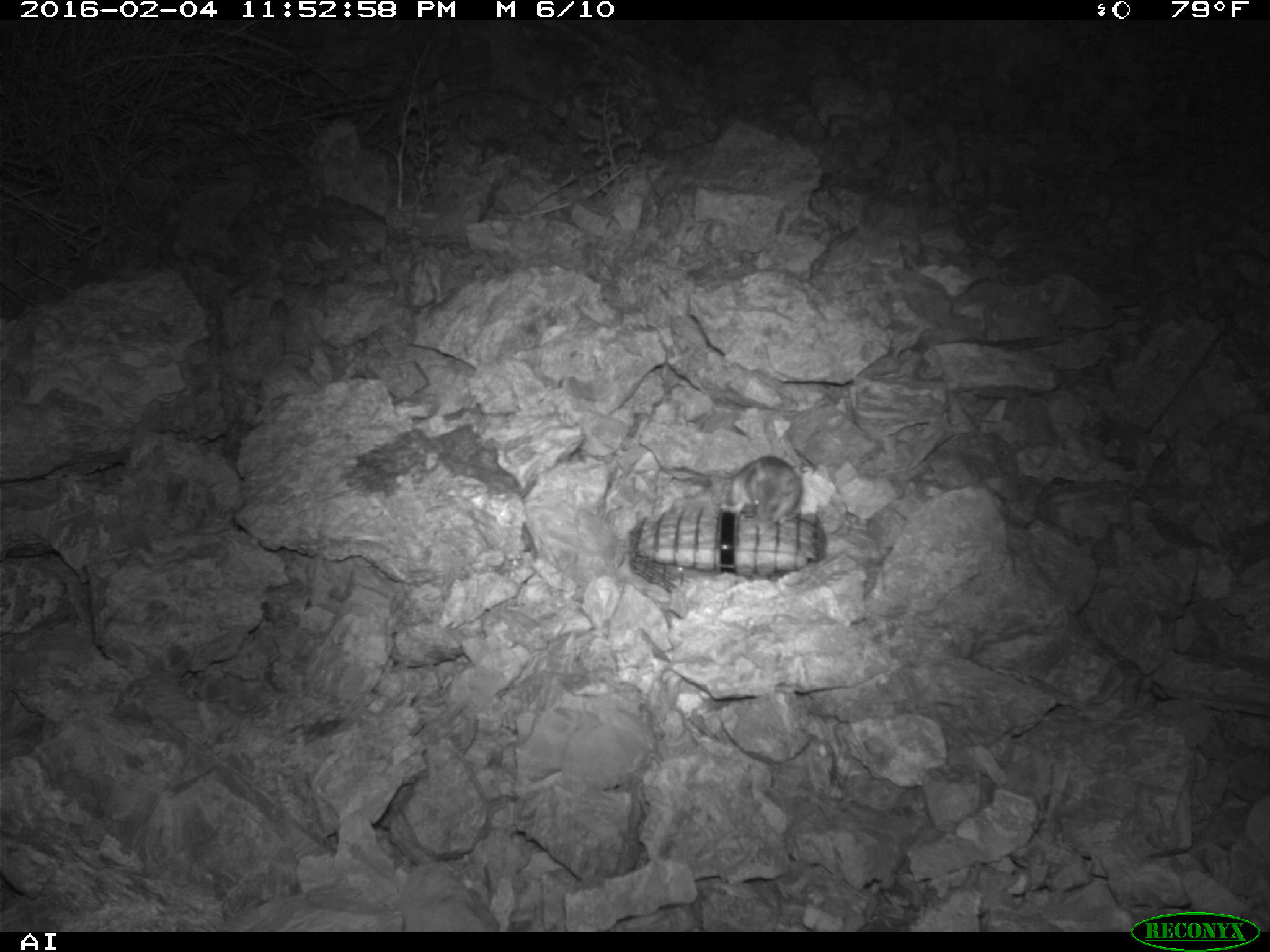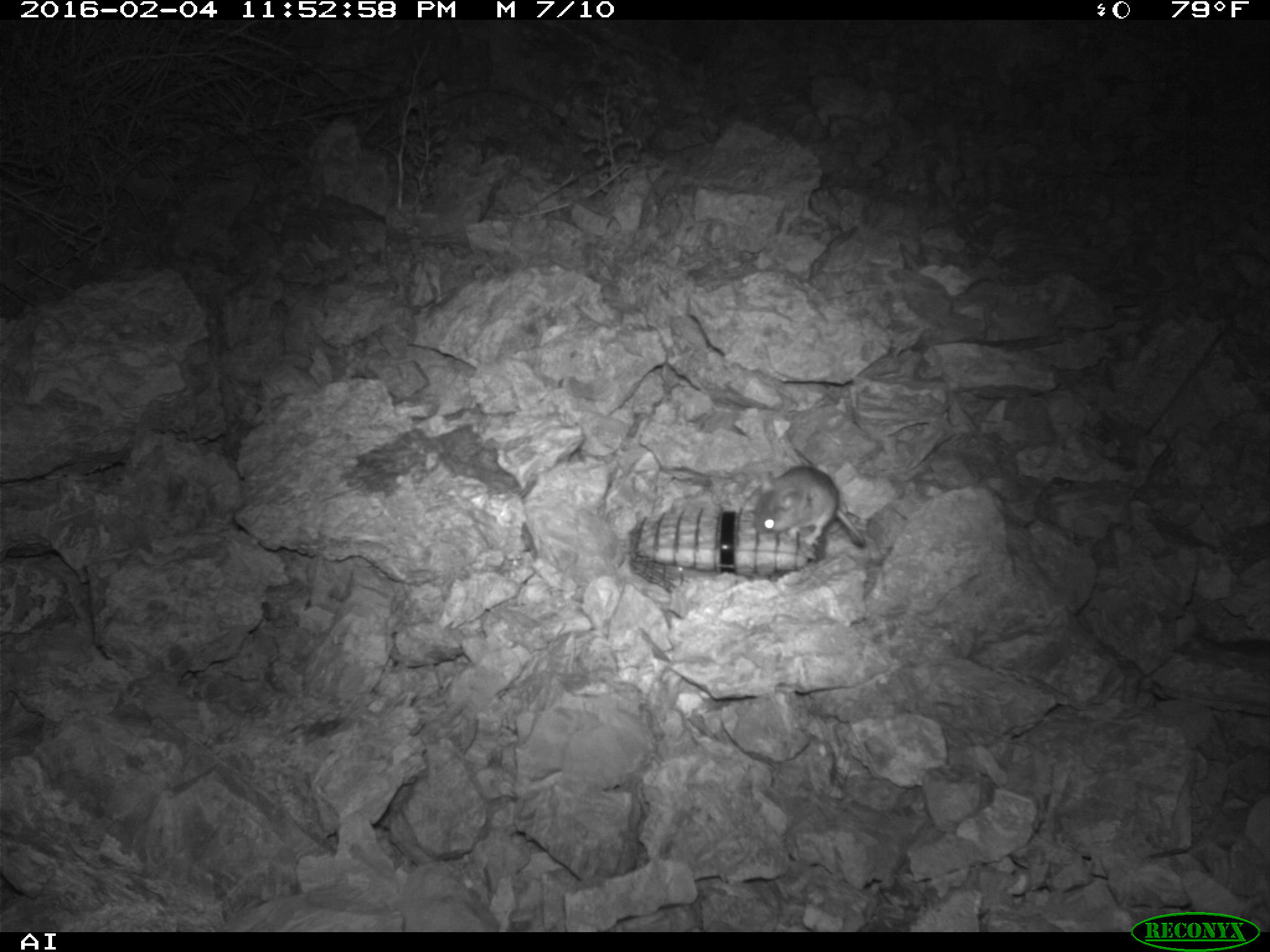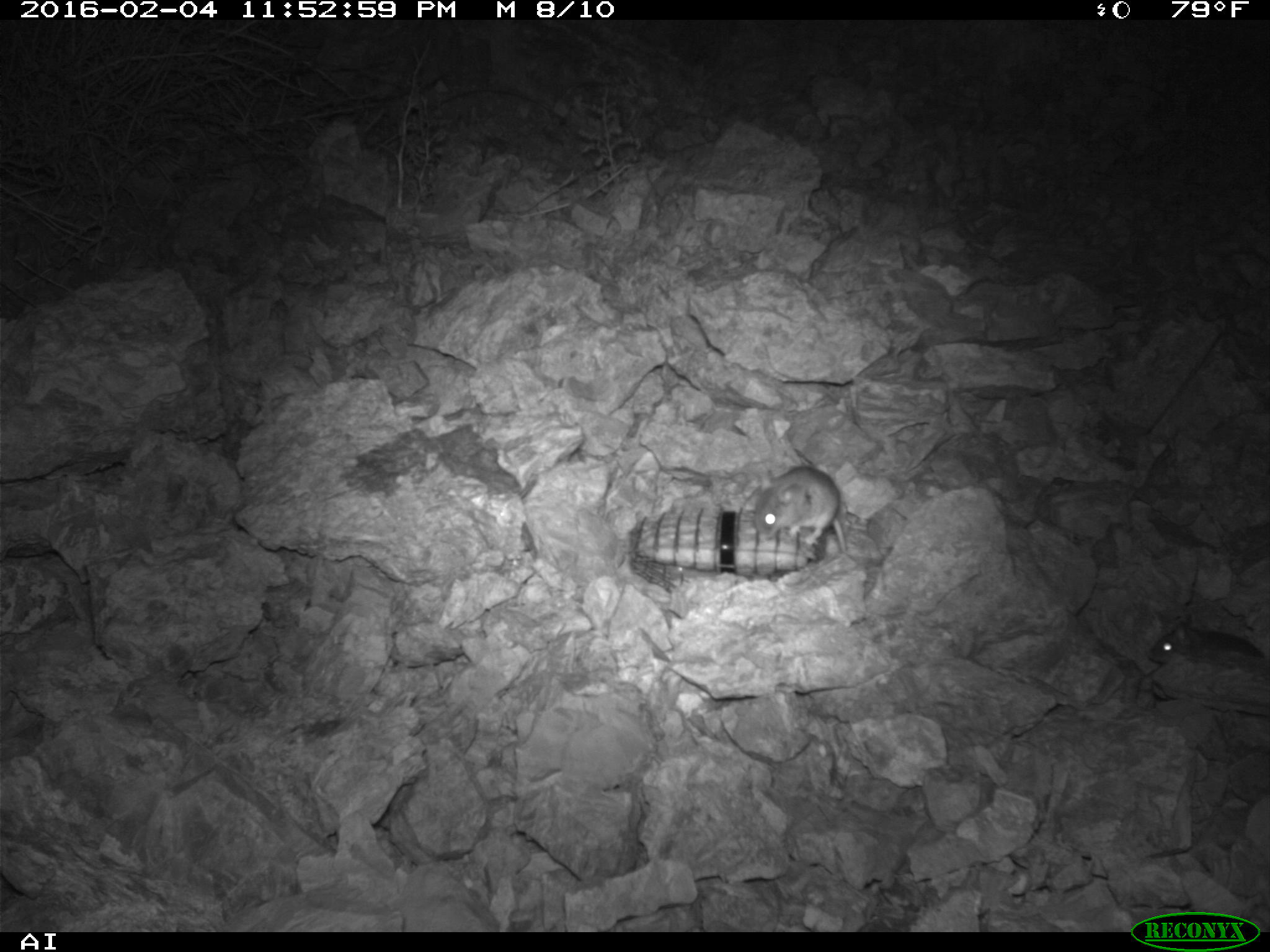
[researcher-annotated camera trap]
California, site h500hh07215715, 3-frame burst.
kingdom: Animalia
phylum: Chordata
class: Mammalia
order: Rodentia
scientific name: Rodentia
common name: rodent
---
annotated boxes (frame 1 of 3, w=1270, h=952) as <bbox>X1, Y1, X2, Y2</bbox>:
rodent: <bbox>720, 455, 802, 533</bbox>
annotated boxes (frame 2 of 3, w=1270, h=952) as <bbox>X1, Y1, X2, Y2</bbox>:
rodent: <bbox>752, 465, 868, 552</bbox>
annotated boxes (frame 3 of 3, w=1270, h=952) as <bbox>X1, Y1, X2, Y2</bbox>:
rodent: <bbox>755, 465, 849, 557</bbox>; <bbox>1145, 620, 1266, 664</bbox>